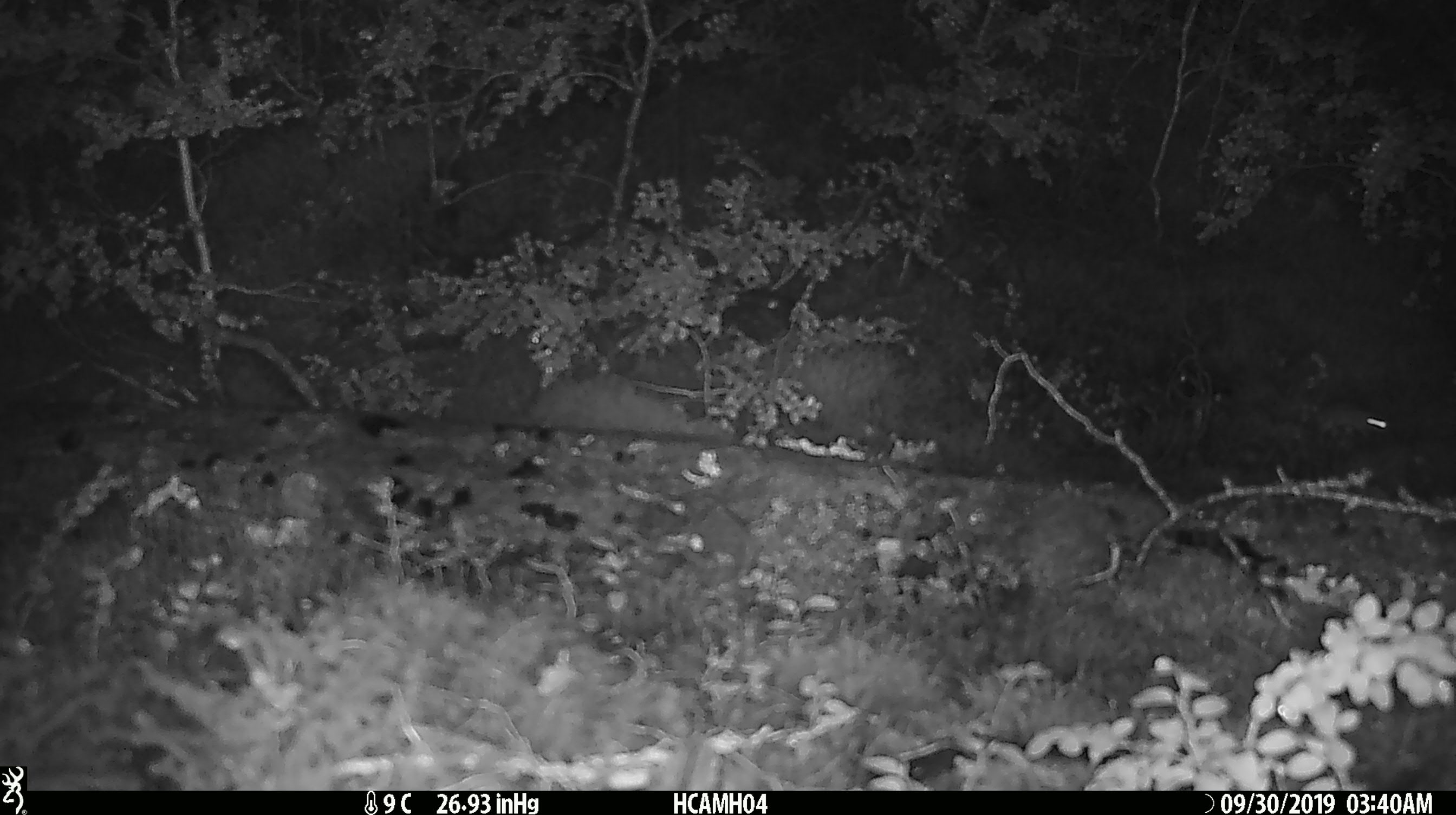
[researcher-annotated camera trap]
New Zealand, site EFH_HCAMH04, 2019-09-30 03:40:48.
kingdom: Animalia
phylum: Chordata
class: Mammalia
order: Rodentia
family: Muridae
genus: Mus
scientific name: Mus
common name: mouse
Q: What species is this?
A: Mouse (Mus).